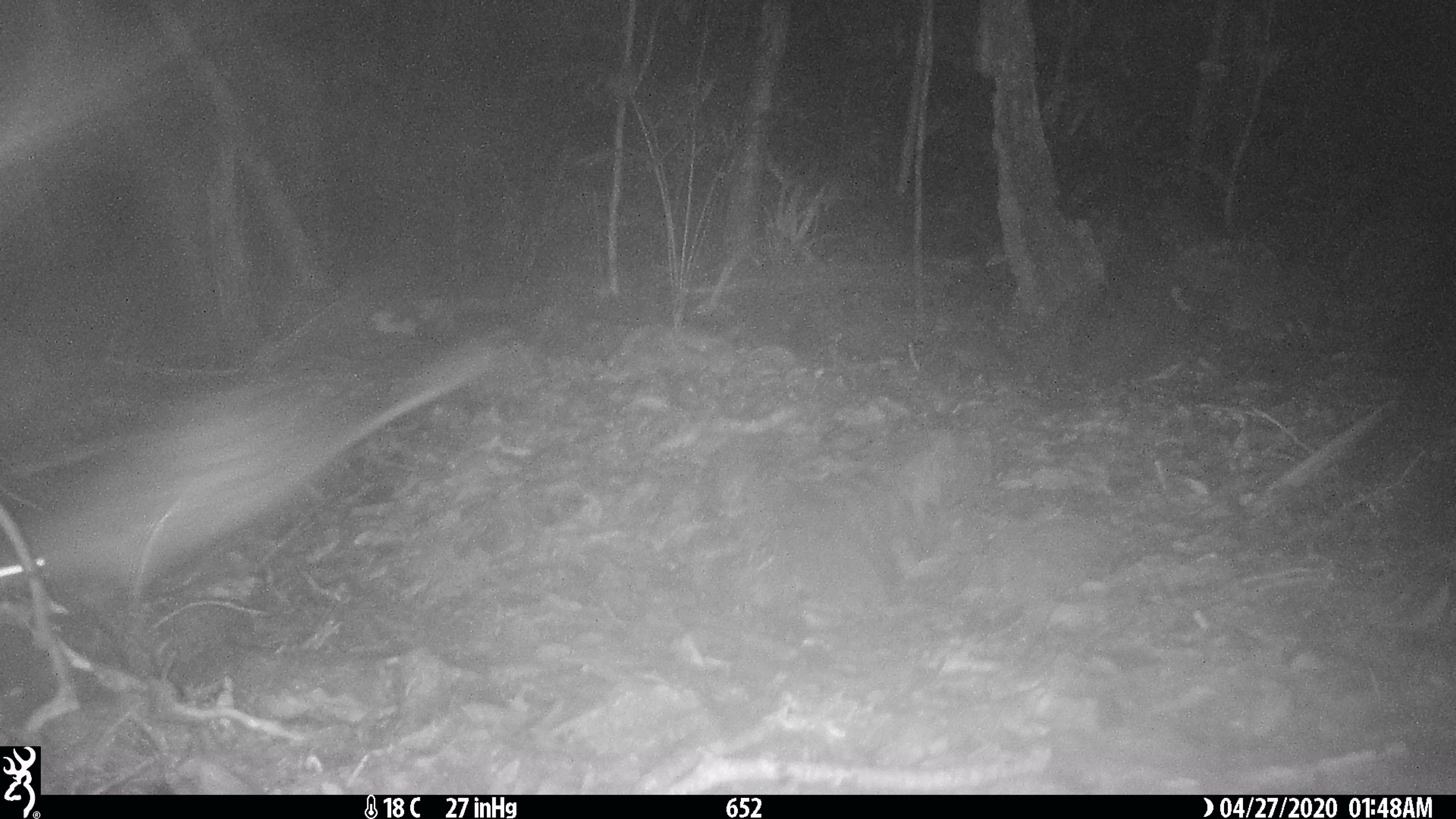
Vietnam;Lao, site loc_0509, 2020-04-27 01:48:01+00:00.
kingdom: Animalia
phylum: Chordata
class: Mammalia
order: Rodentia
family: Hystricidae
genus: Atherurus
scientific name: Atherurus macrourus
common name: asiatic brush-tailed porcupine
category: asiatic brush tailed porcupine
Asiatic brush tailed porcupine (asiatic brush-tailed porcupine) (Atherurus macrourus). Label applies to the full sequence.